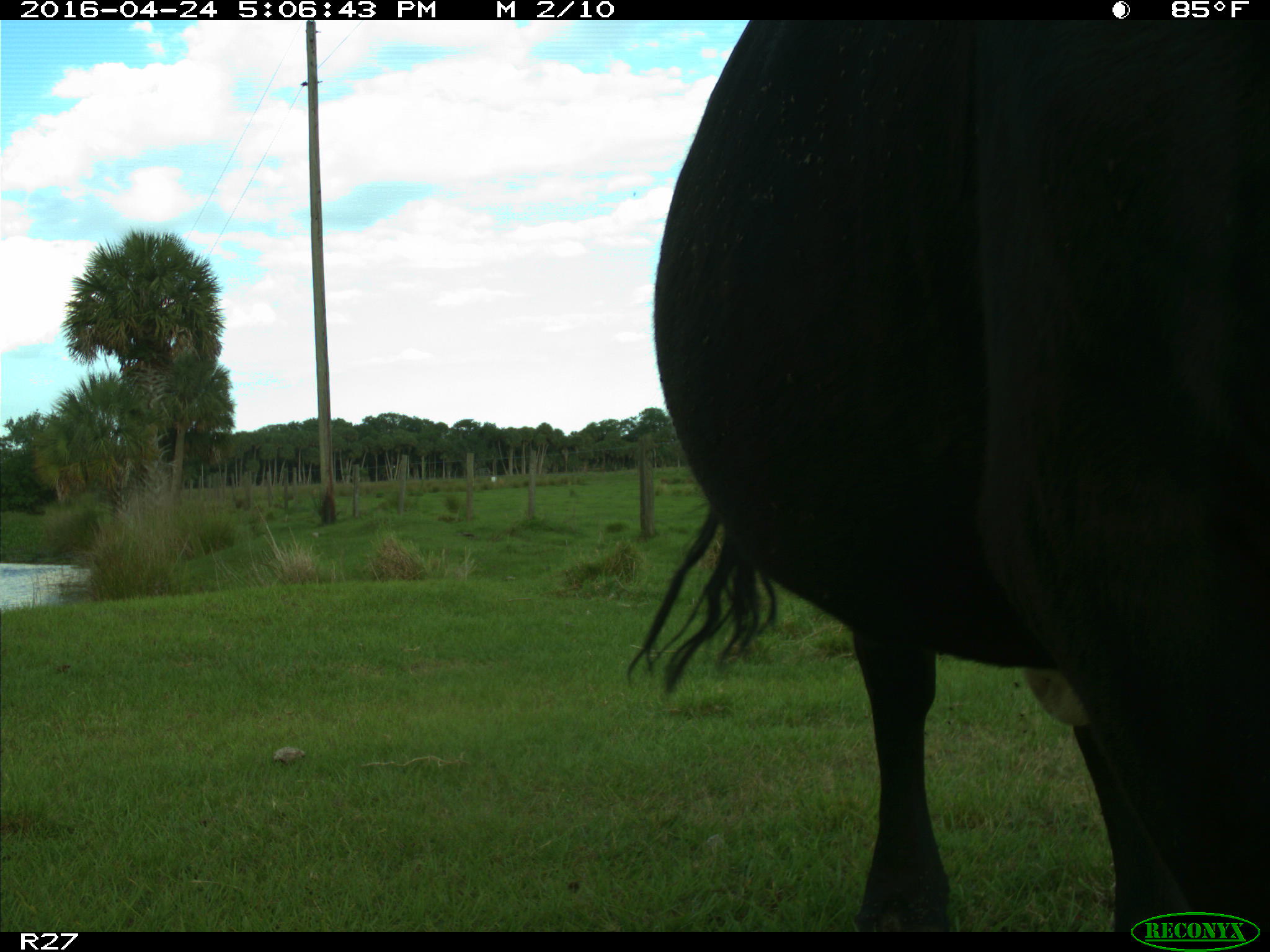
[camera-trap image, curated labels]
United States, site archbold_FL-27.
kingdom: Animalia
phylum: Chordata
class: Mammalia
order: Artiodactyla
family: Bovidae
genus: Bos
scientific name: Bos taurus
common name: domestic cow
Bos taurus (domestic cow).